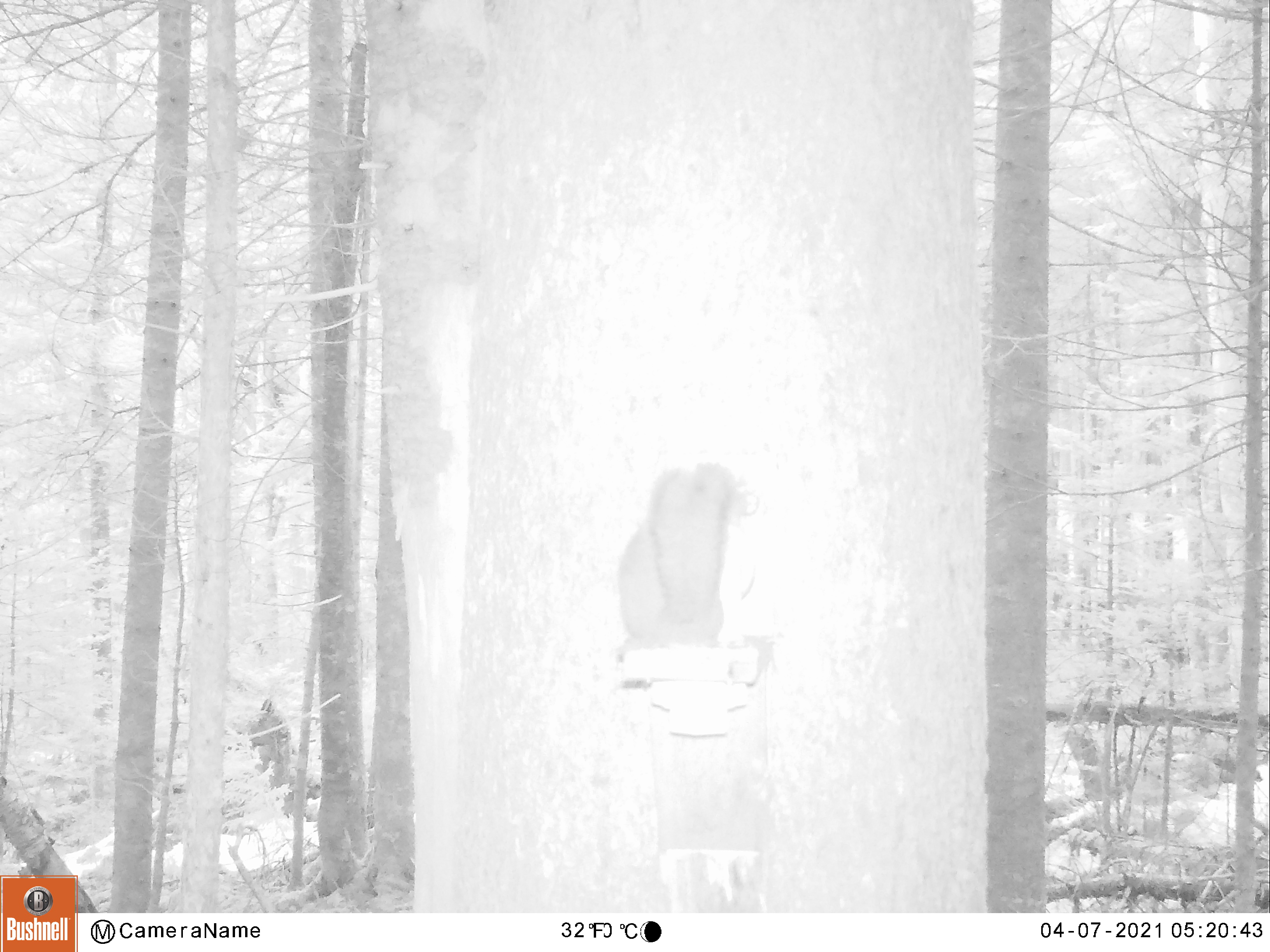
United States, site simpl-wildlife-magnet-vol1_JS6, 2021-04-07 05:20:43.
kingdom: Animalia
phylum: Chordata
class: Mammalia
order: Rodentia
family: Sciuridae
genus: Tamiasciurus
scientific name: Tamiasciurus hudsonicus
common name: red squirrel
Red squirrel (Tamiasciurus hudsonicus).